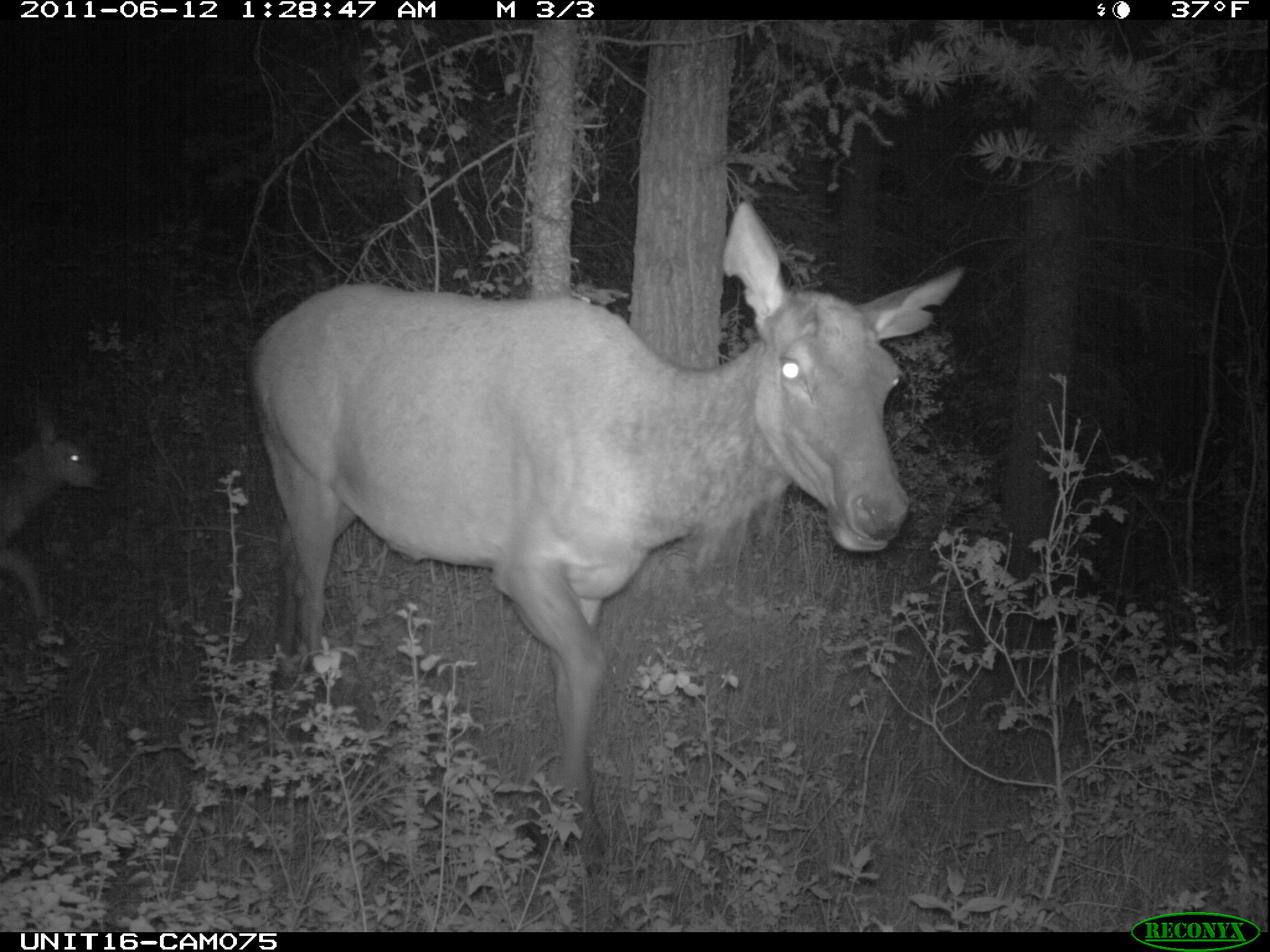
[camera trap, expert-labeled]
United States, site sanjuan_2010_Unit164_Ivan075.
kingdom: Animalia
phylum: Chordata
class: Mammalia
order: Artiodactyla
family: Cervidae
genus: Cervus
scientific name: Cervus elaphus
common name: red deer